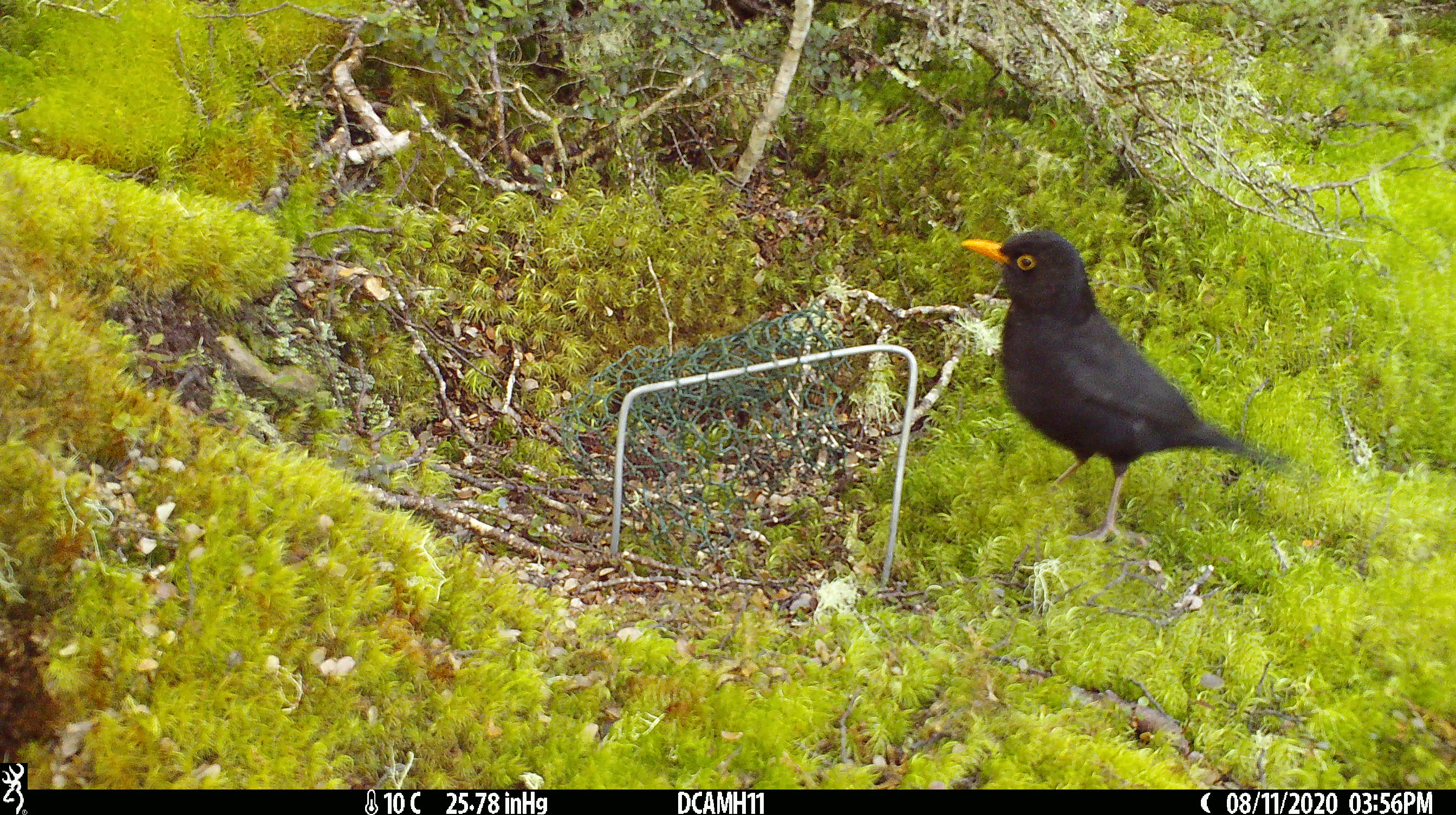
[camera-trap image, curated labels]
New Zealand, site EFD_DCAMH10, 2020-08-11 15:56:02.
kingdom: Animalia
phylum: Chordata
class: Aves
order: Passeriformes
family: Turdidae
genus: Turdus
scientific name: Turdus merula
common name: eurasian blackbird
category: blackbird